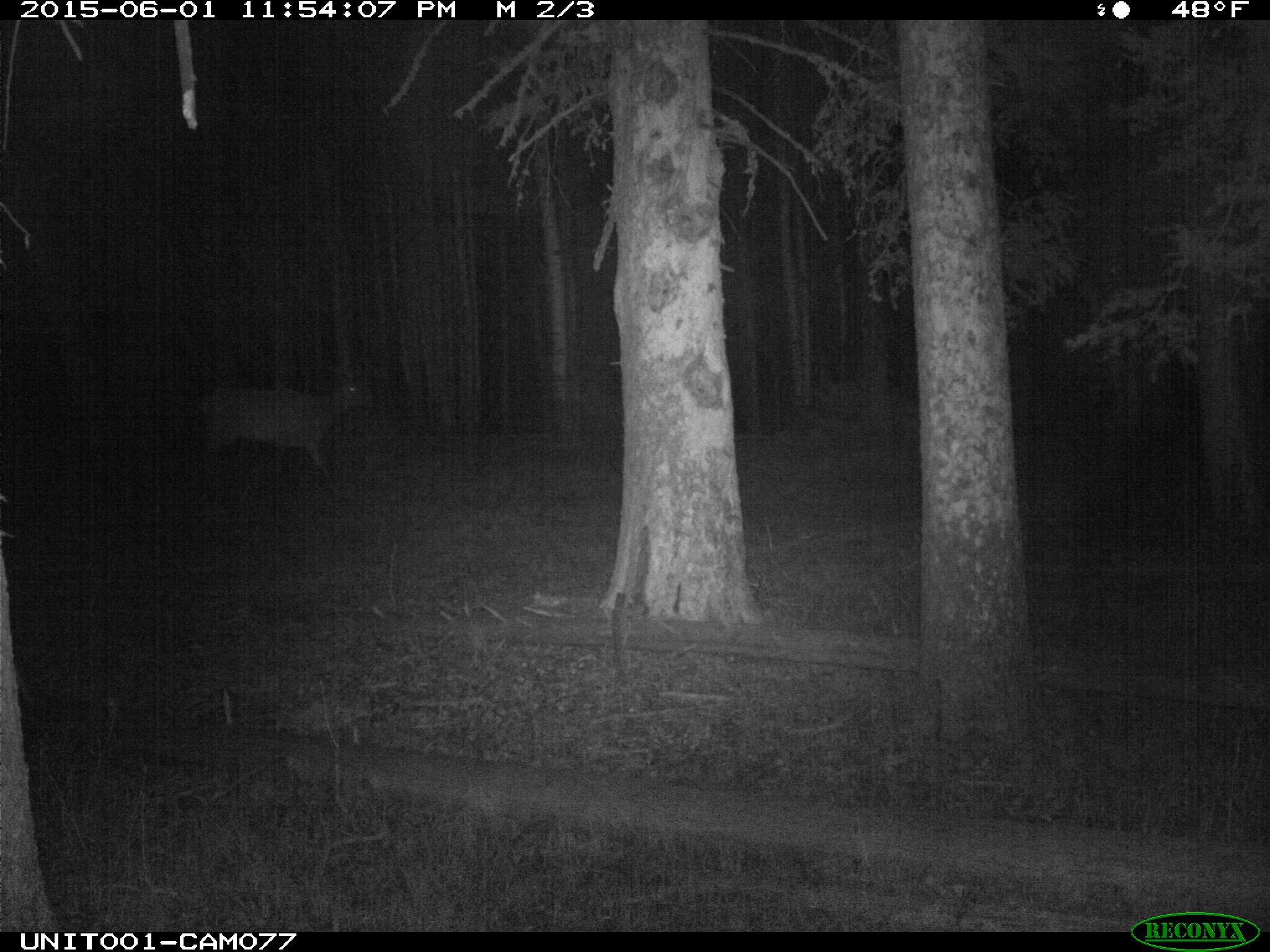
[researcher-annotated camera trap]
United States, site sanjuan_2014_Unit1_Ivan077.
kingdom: Animalia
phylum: Chordata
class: Mammalia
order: Artiodactyla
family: Cervidae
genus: Cervus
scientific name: Cervus elaphus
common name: red deer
Cervus elaphus (red deer).